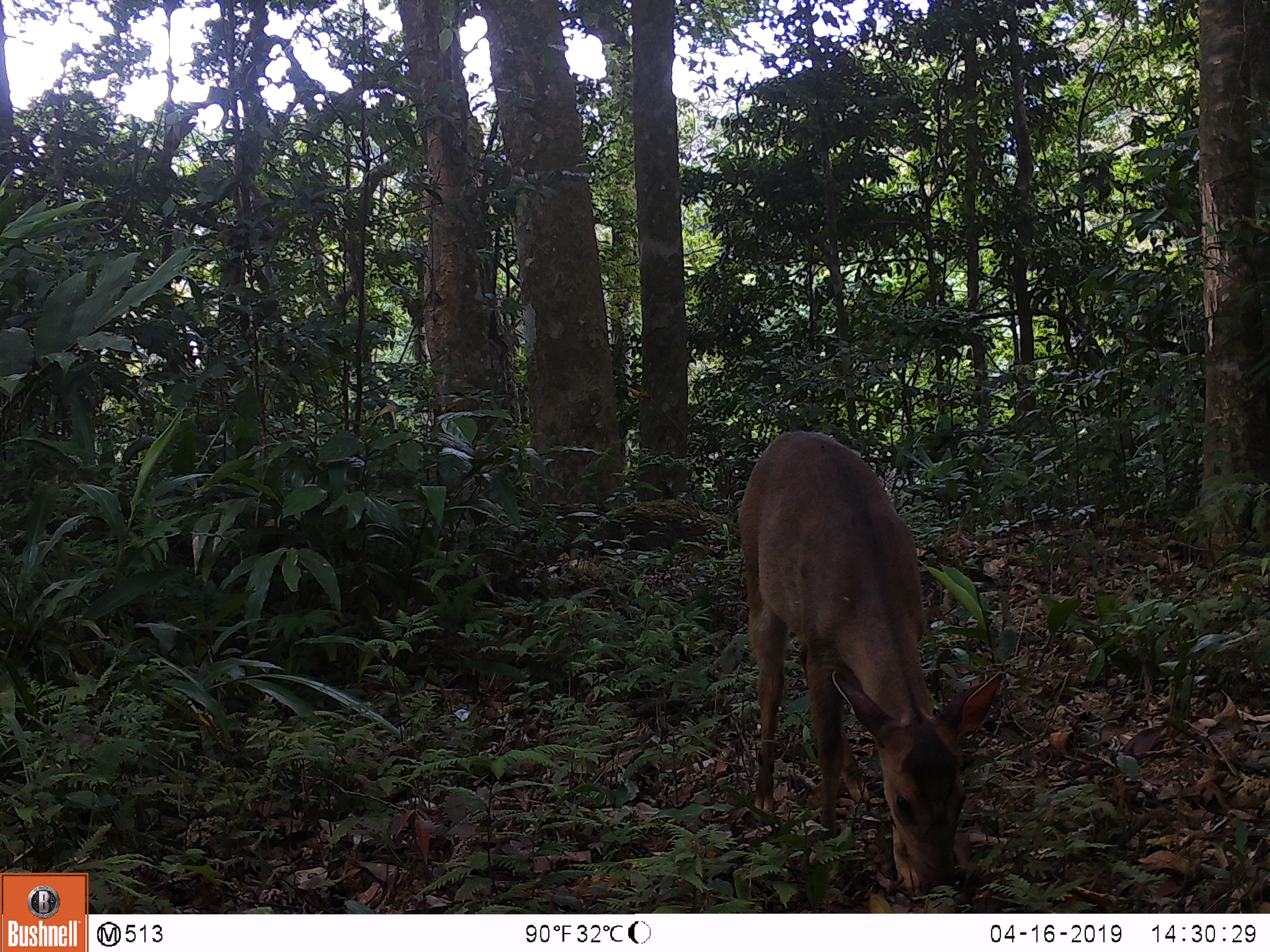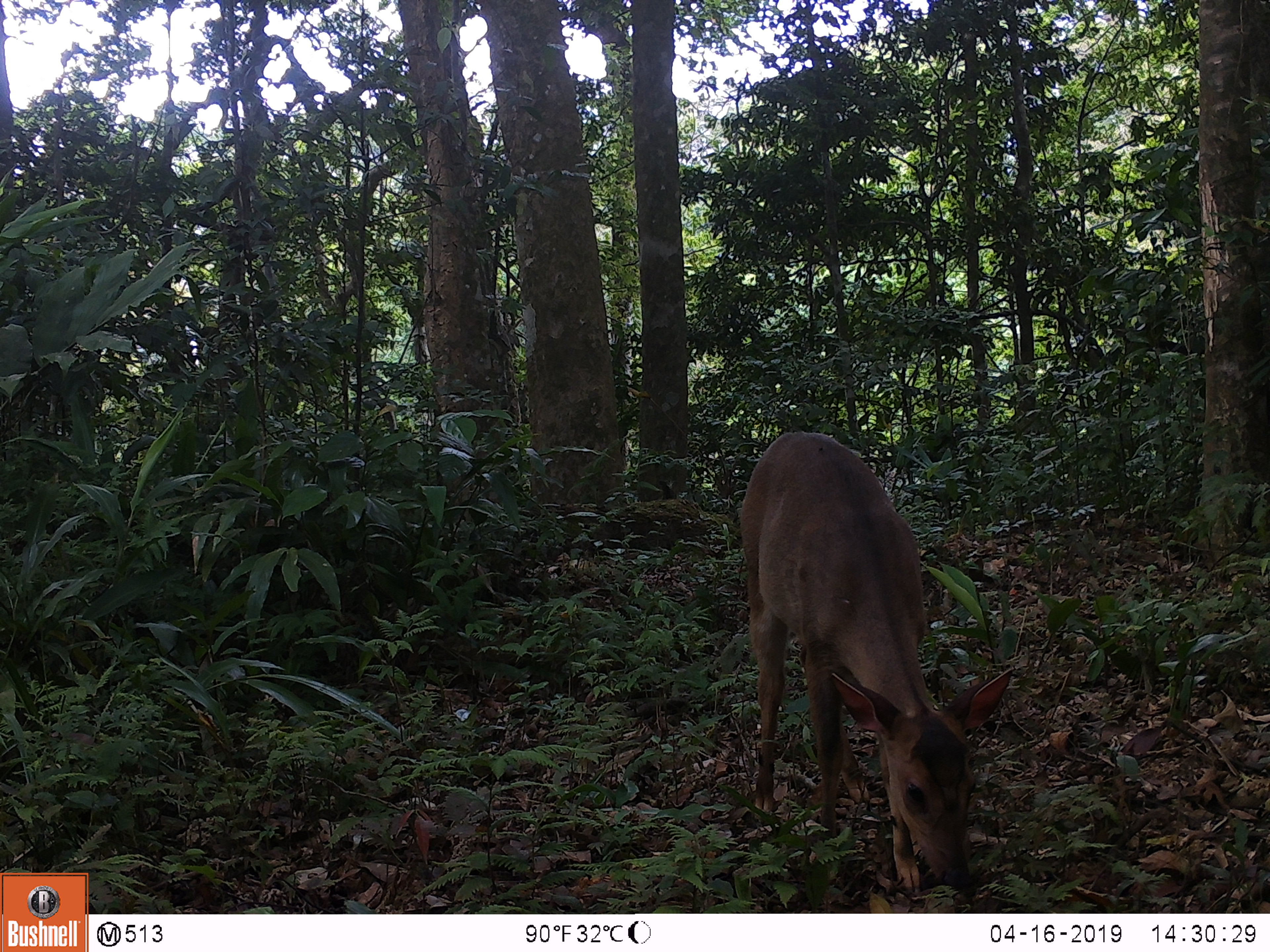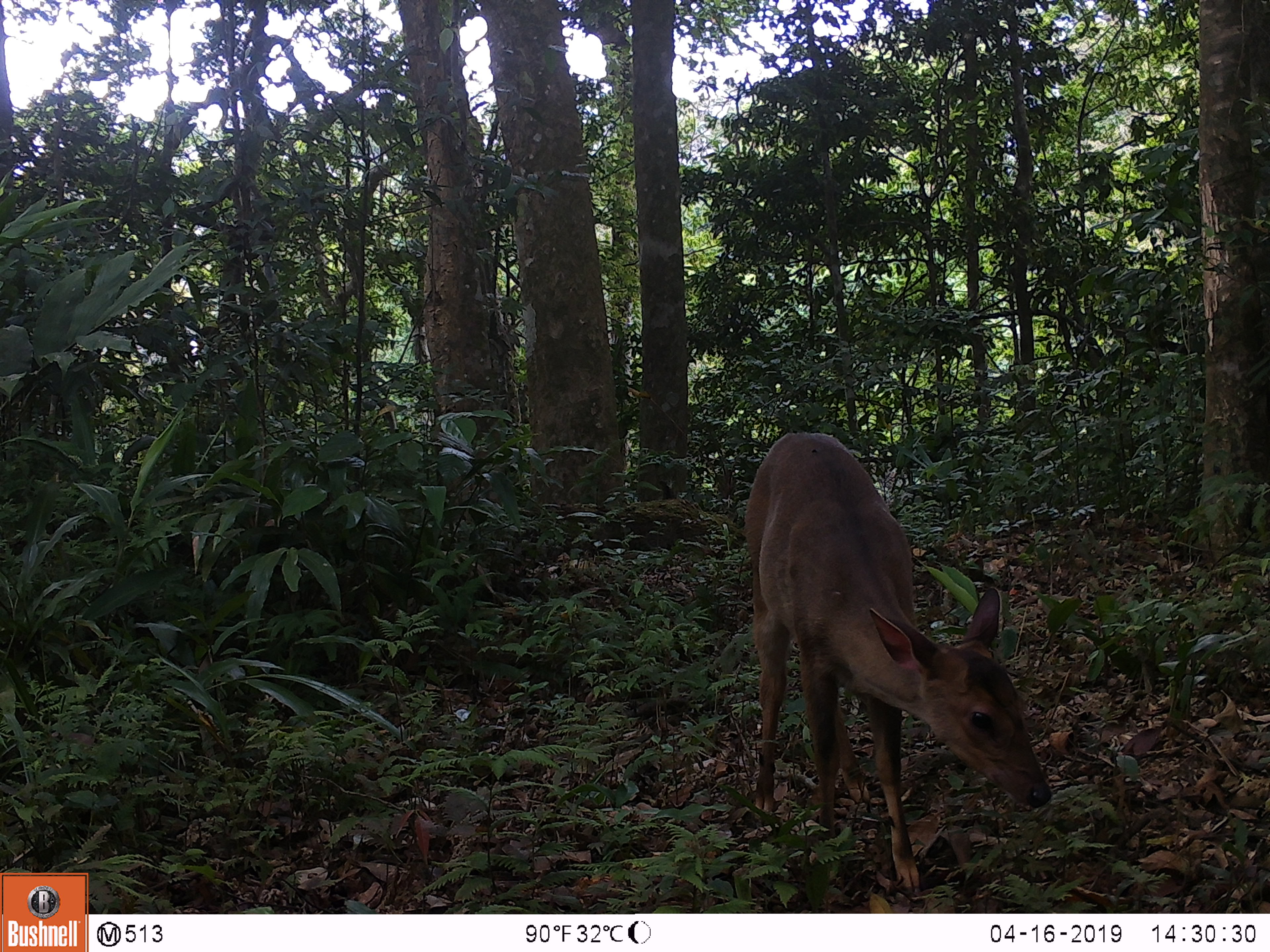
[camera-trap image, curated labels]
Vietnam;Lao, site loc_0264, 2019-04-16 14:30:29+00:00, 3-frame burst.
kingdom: Animalia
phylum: Chordata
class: Mammalia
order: Artiodactyla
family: Cervidae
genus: Muntiacus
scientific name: Muntiacus vuquangensis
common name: large-antlered muntjac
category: large antlered muntjac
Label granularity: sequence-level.